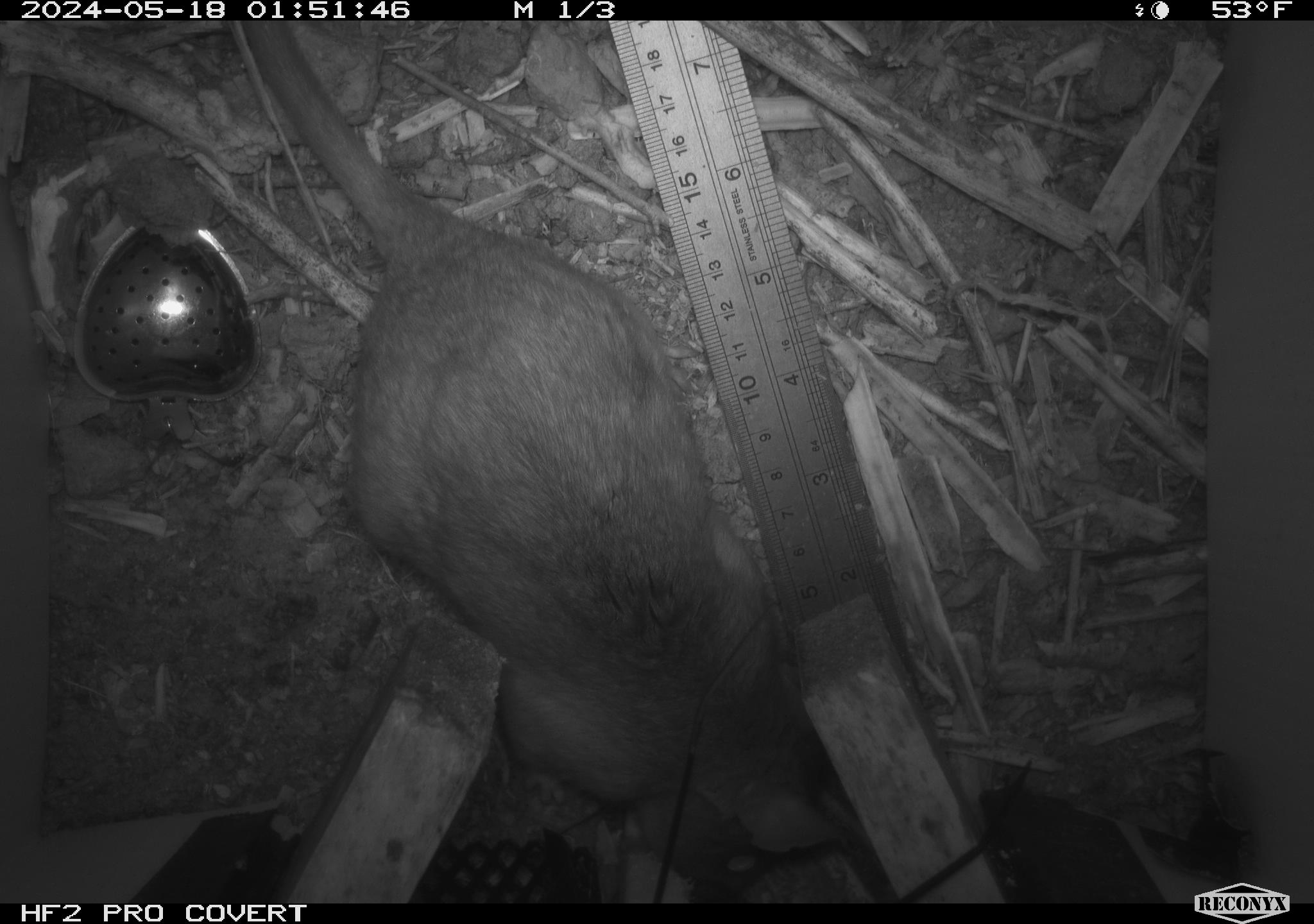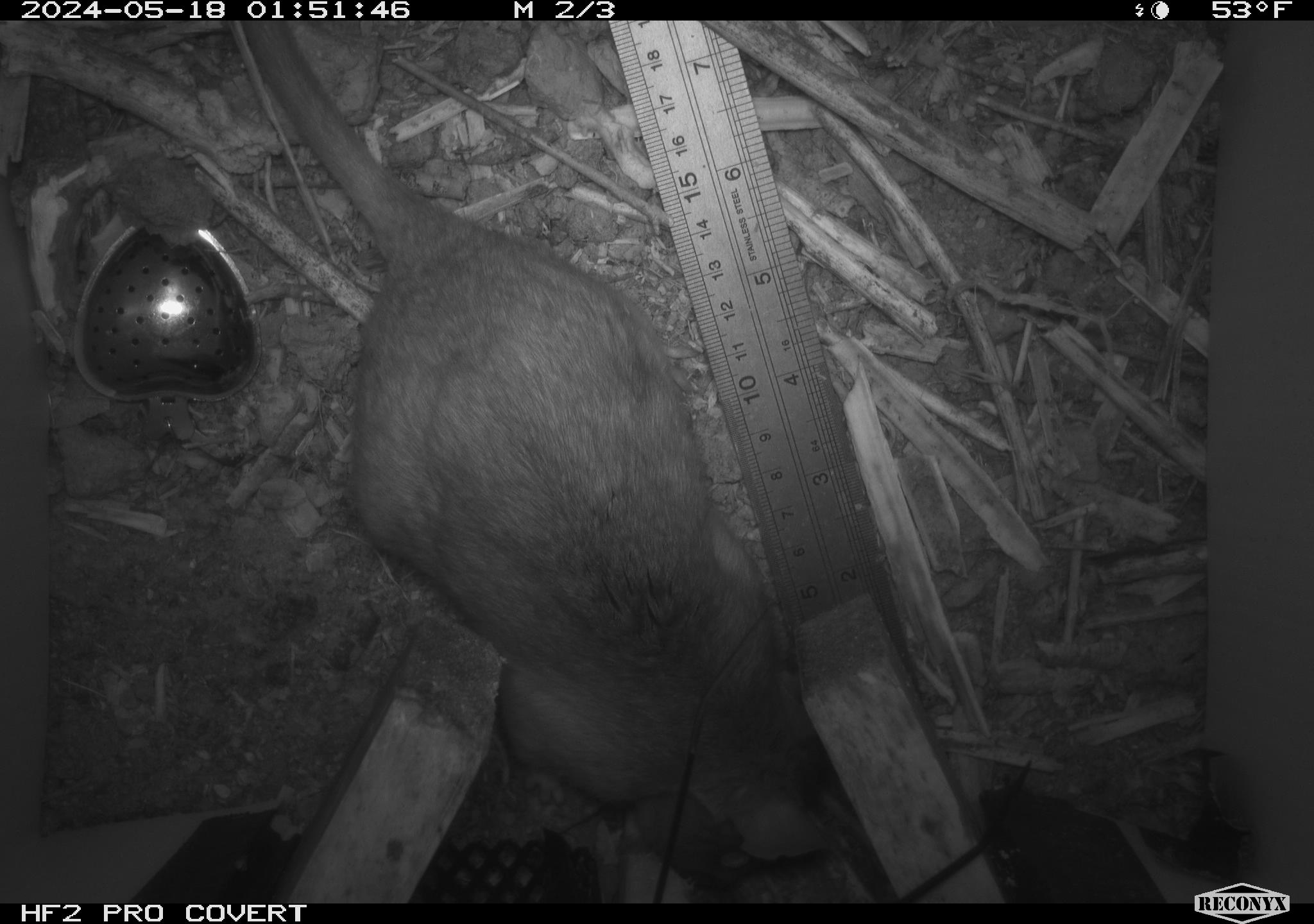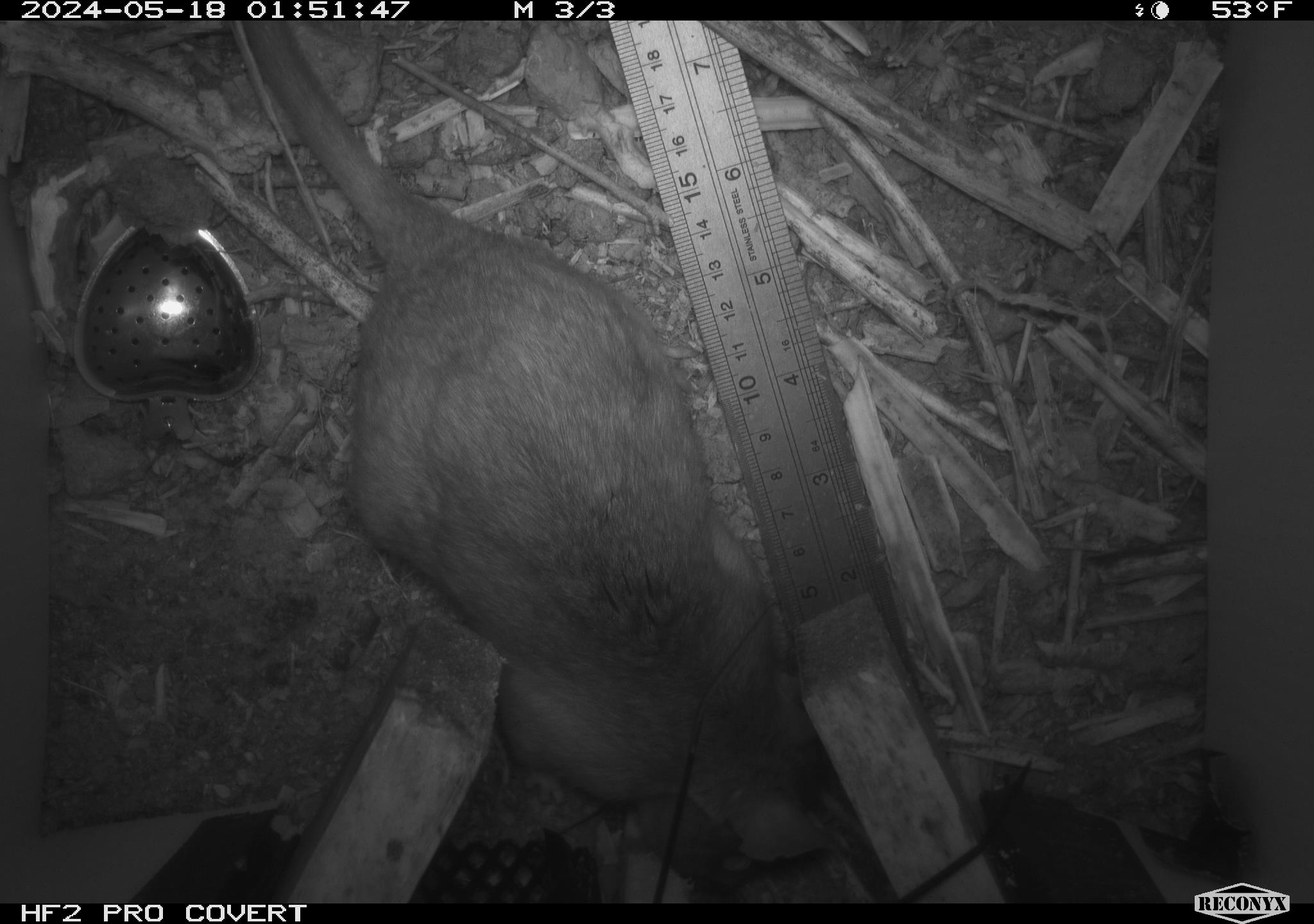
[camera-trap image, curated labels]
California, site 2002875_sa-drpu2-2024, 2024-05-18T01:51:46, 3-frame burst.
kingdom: Animalia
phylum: Chordata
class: Mammalia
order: Rodentia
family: Cricetidae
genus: Neotoma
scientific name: Neotoma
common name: pack rat or woodrat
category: neotoma species